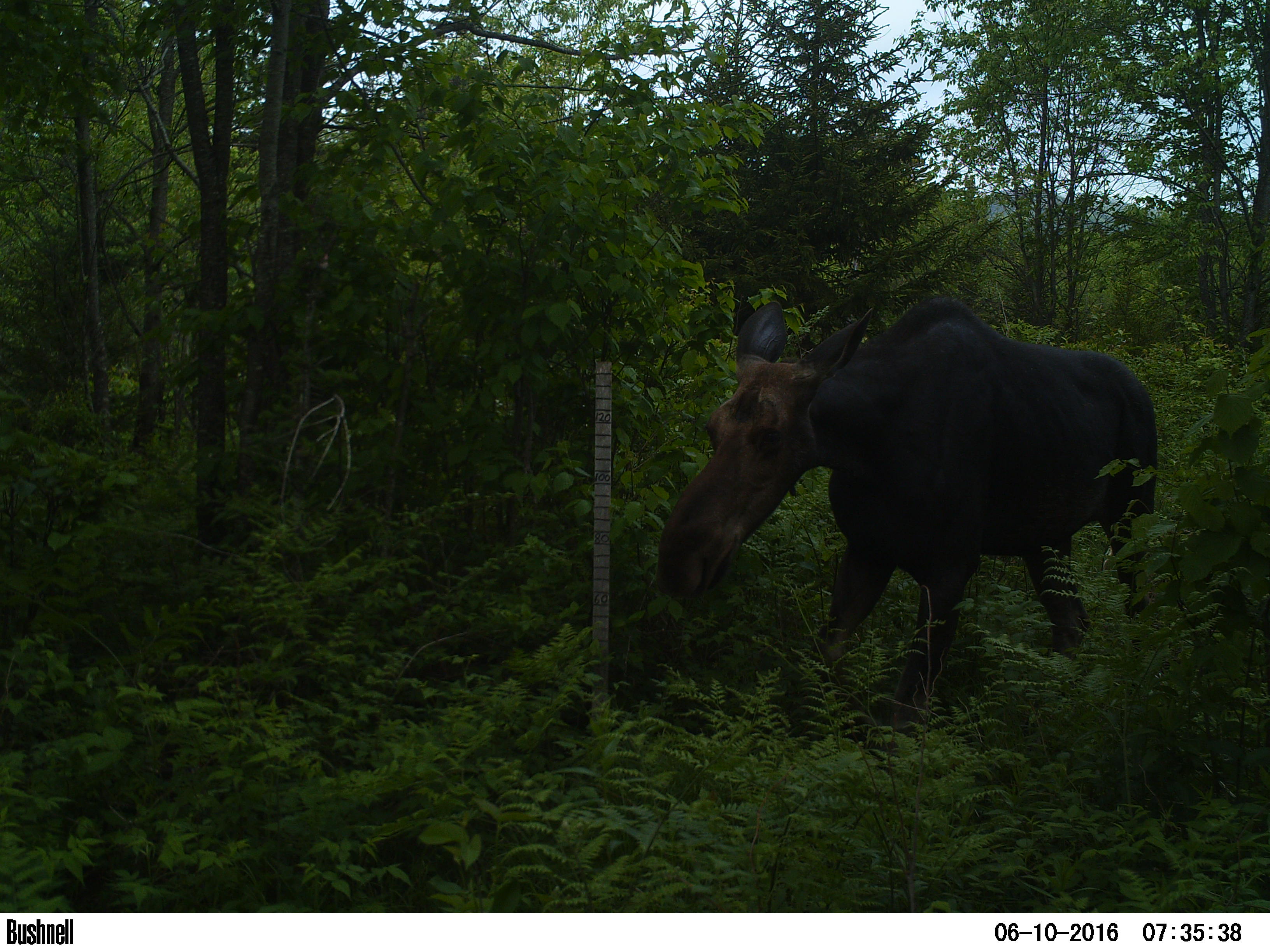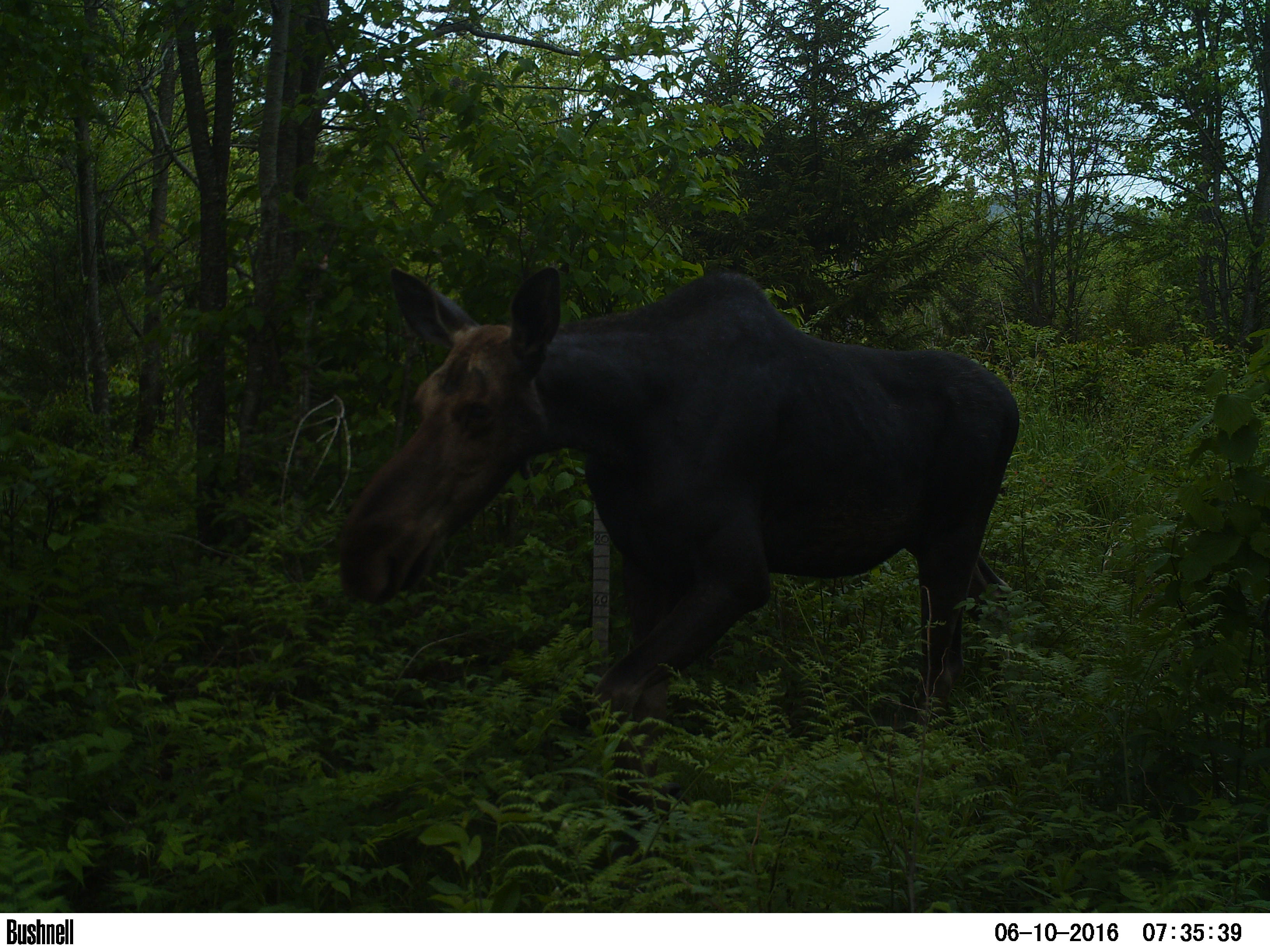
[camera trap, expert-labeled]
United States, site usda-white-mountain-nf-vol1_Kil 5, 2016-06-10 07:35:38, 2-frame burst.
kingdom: Animalia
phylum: Chordata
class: Mammalia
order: Artiodactyla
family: Cervidae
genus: Alces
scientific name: Alces alces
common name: moose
Moose (Alces alces).